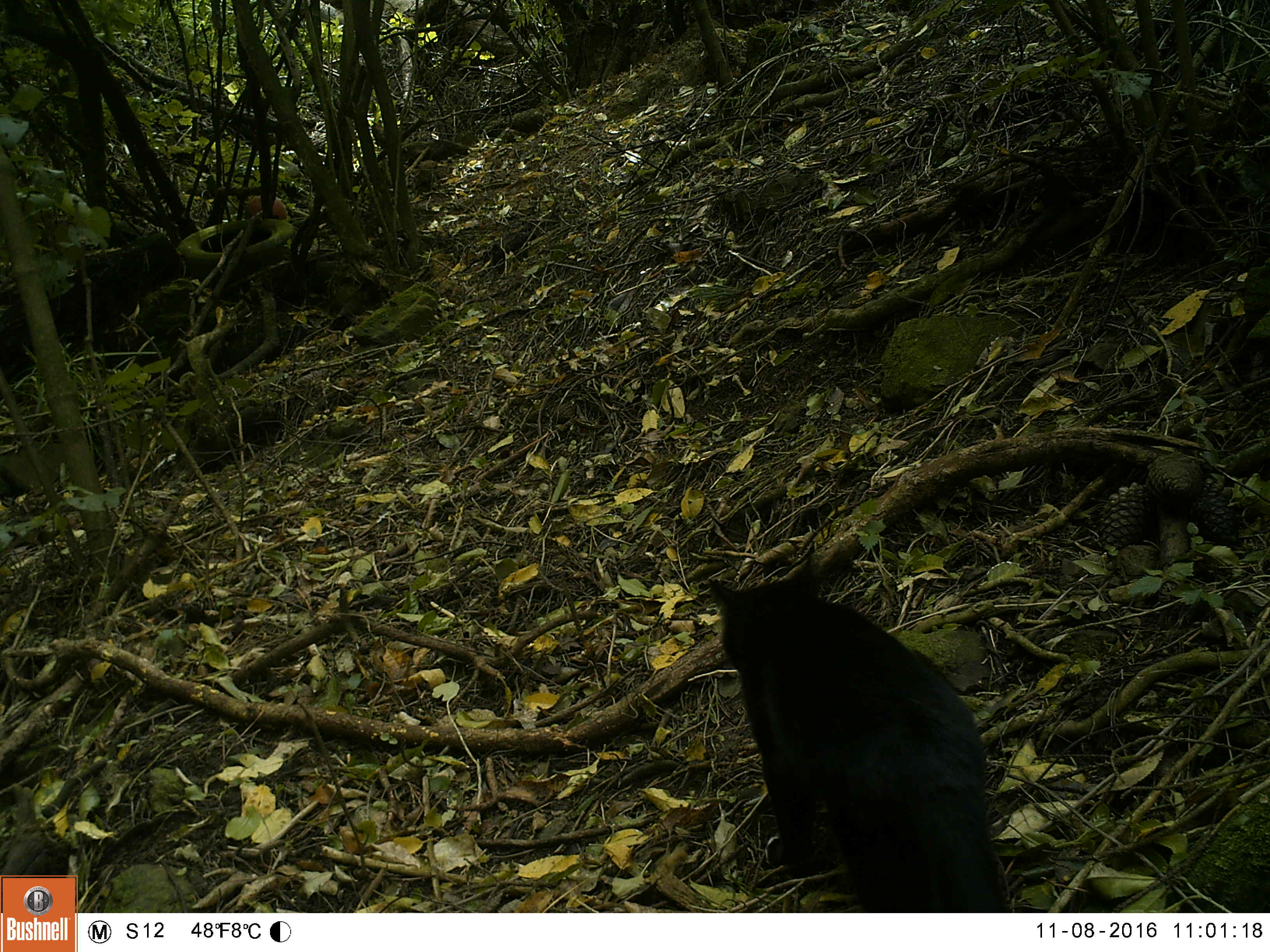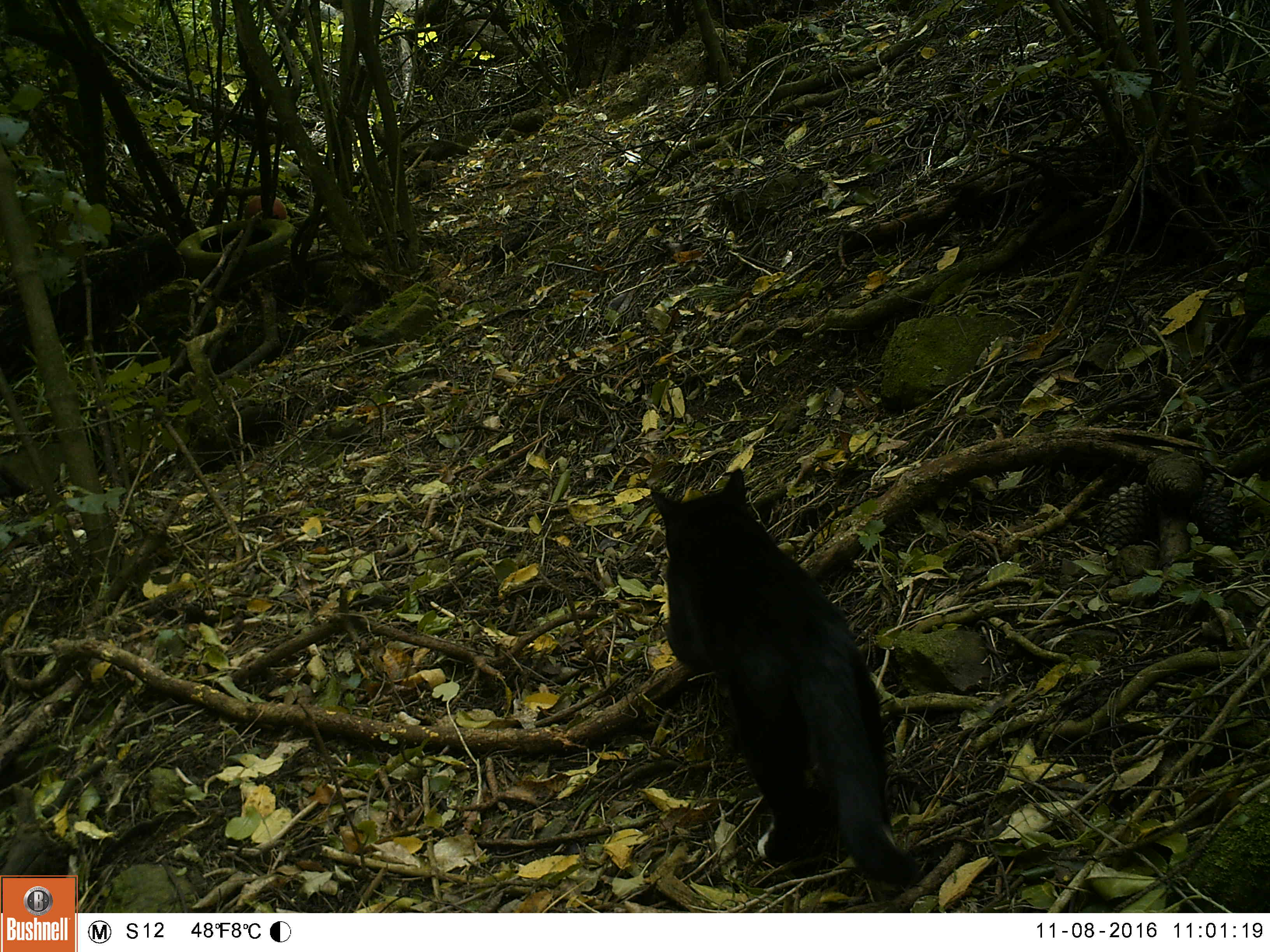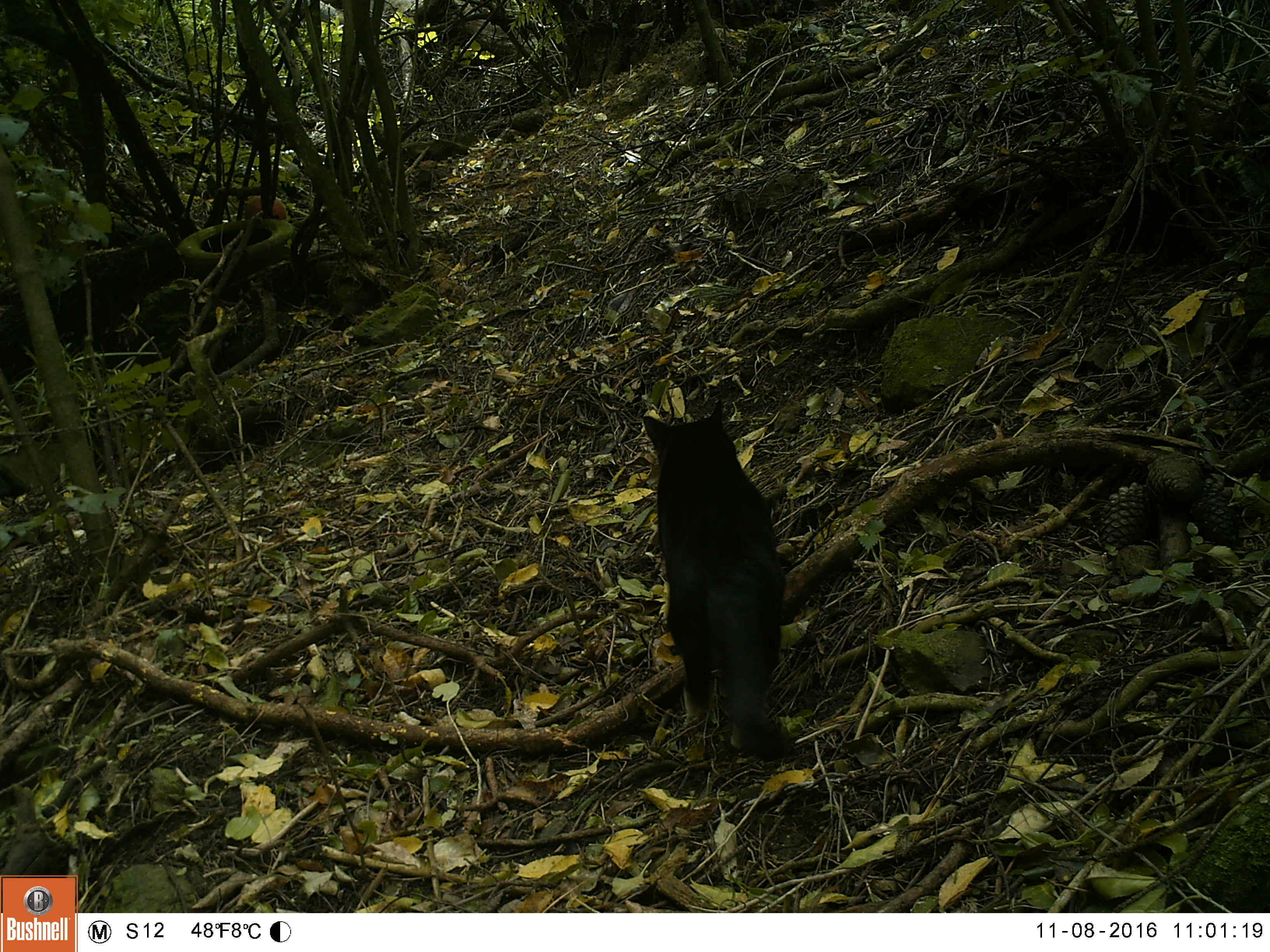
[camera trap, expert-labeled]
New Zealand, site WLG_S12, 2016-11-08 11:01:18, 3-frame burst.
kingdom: Animalia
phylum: Chordata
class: Mammalia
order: Carnivora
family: Felidae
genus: Felis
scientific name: Felis catus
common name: domestic cat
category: cat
Cat (domestic cat) (Felis catus).